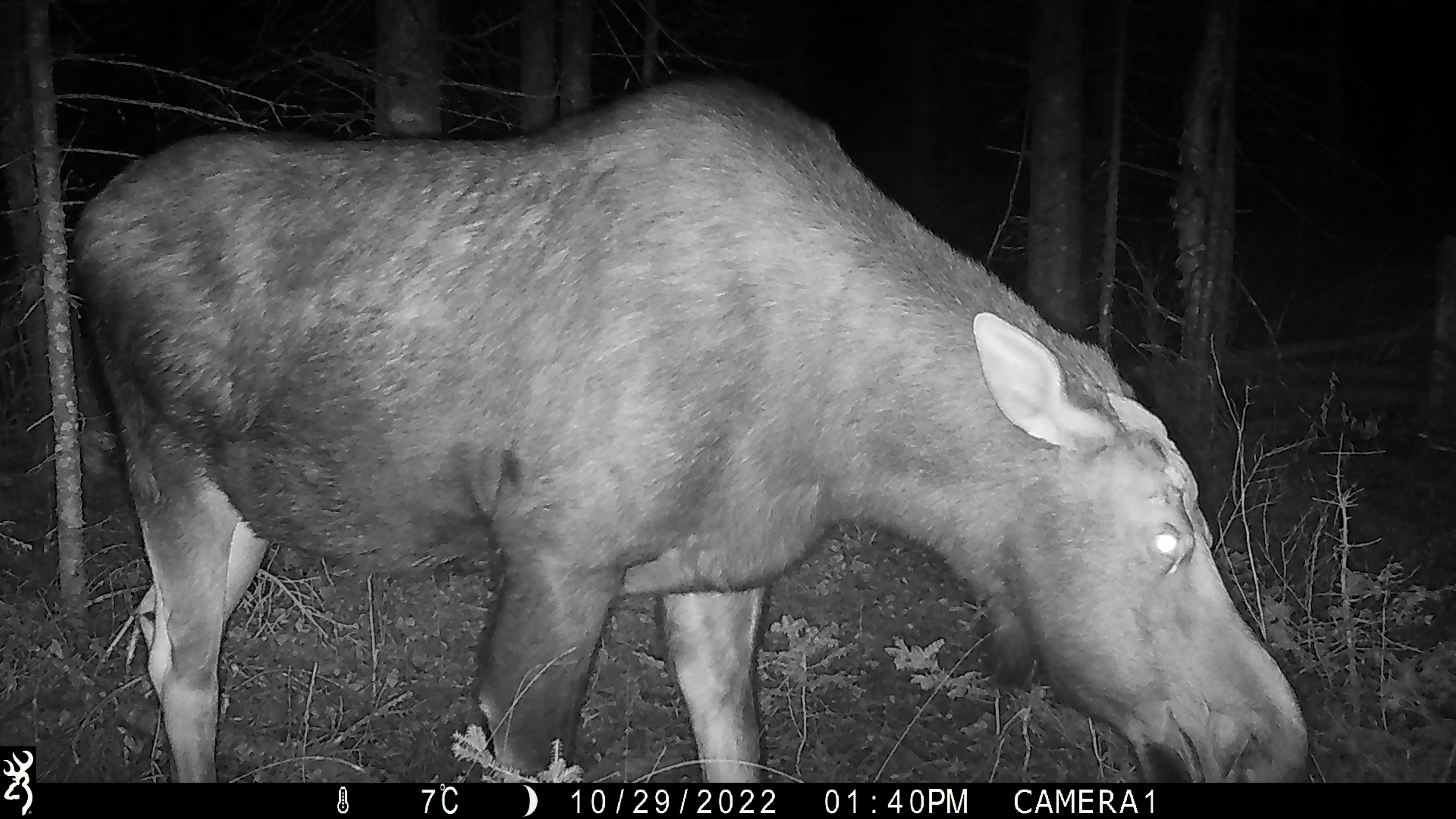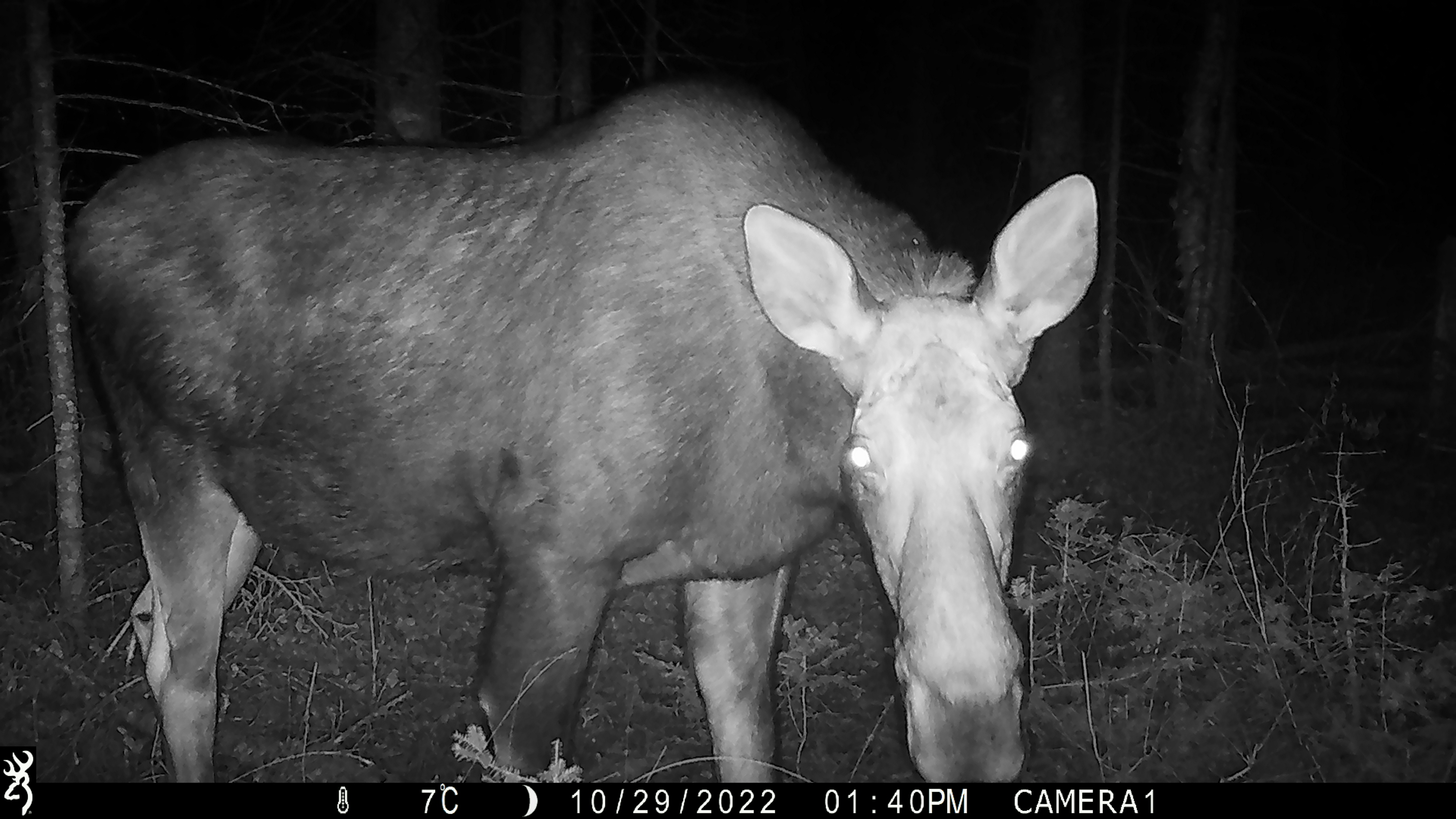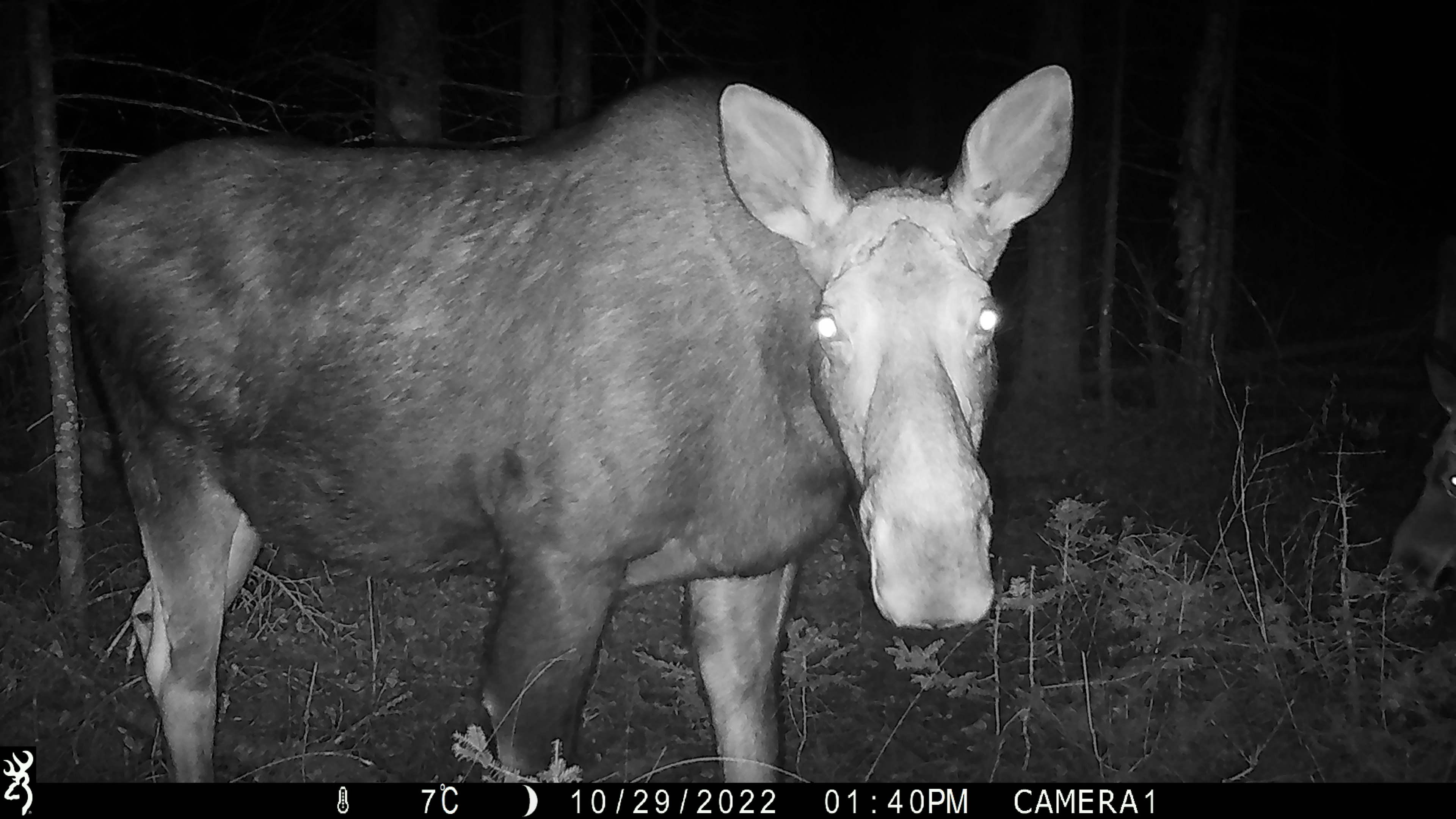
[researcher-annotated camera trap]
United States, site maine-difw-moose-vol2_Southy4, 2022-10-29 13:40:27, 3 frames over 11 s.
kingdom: Animalia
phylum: Chordata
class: Mammalia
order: Artiodactyla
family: Cervidae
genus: Alces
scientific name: Alces alces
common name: moose